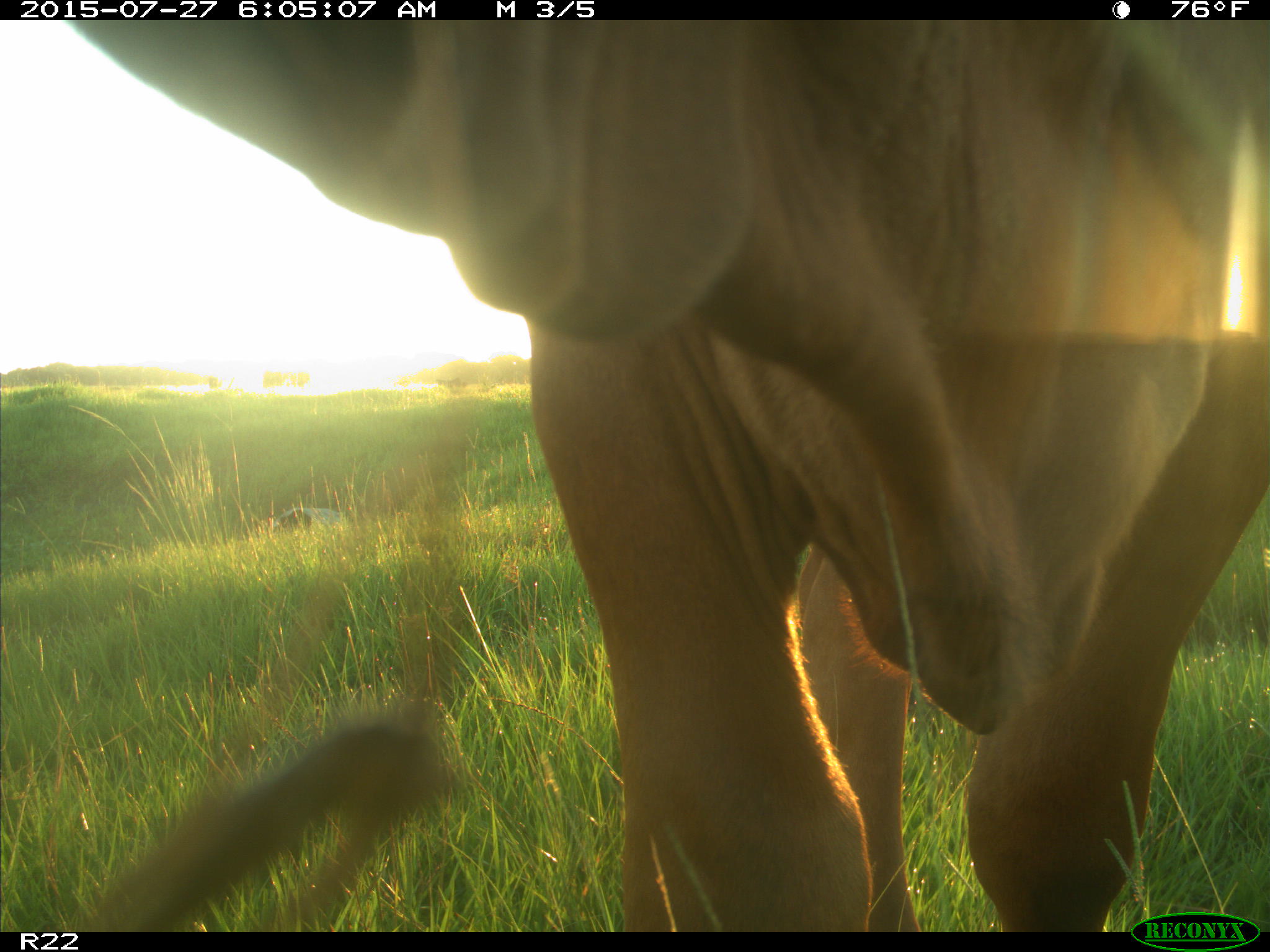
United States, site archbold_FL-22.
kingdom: Animalia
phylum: Chordata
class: Mammalia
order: Artiodactyla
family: Bovidae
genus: Bos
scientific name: Bos taurus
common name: domestic cow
Bos taurus (domestic cow).